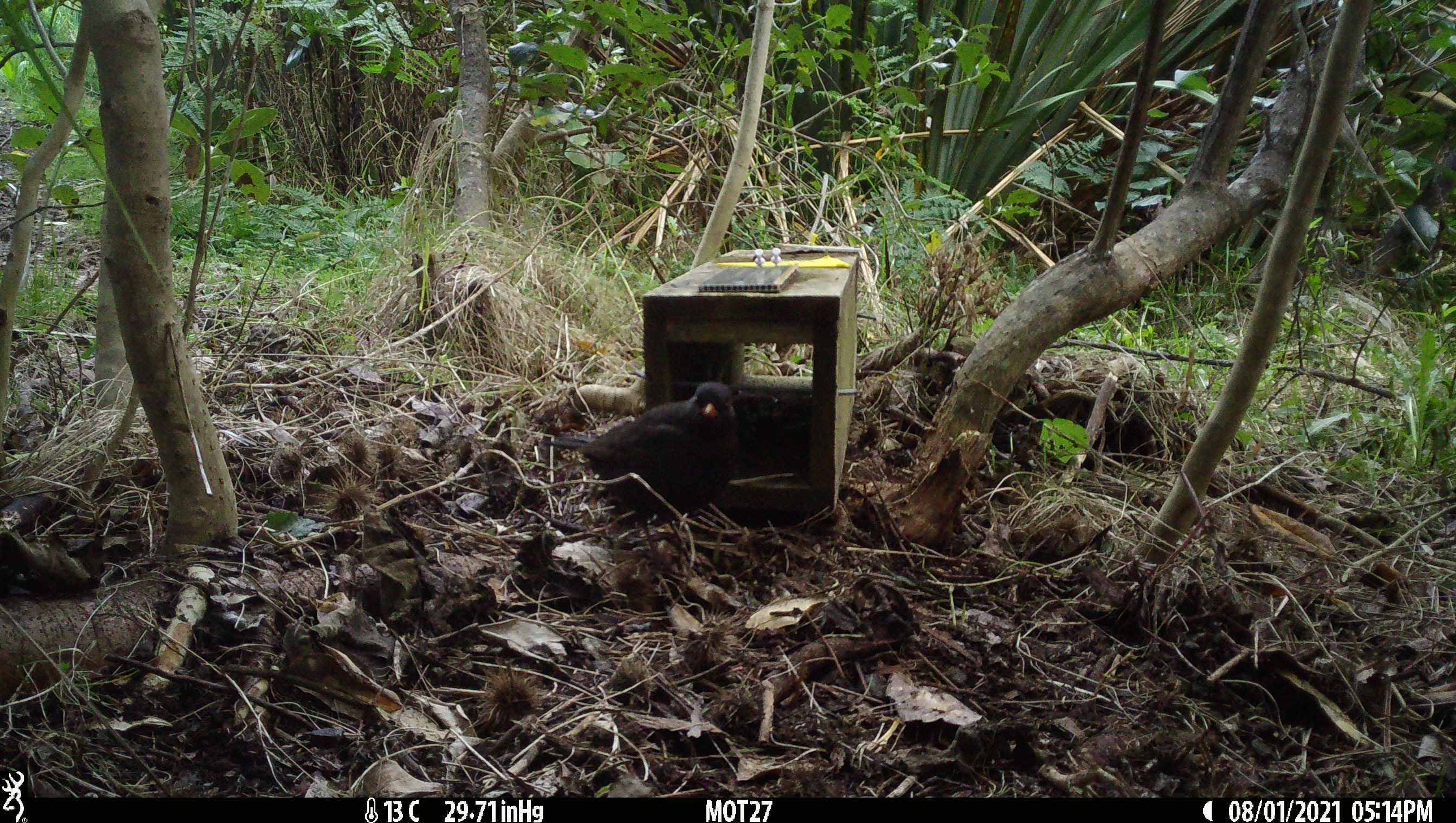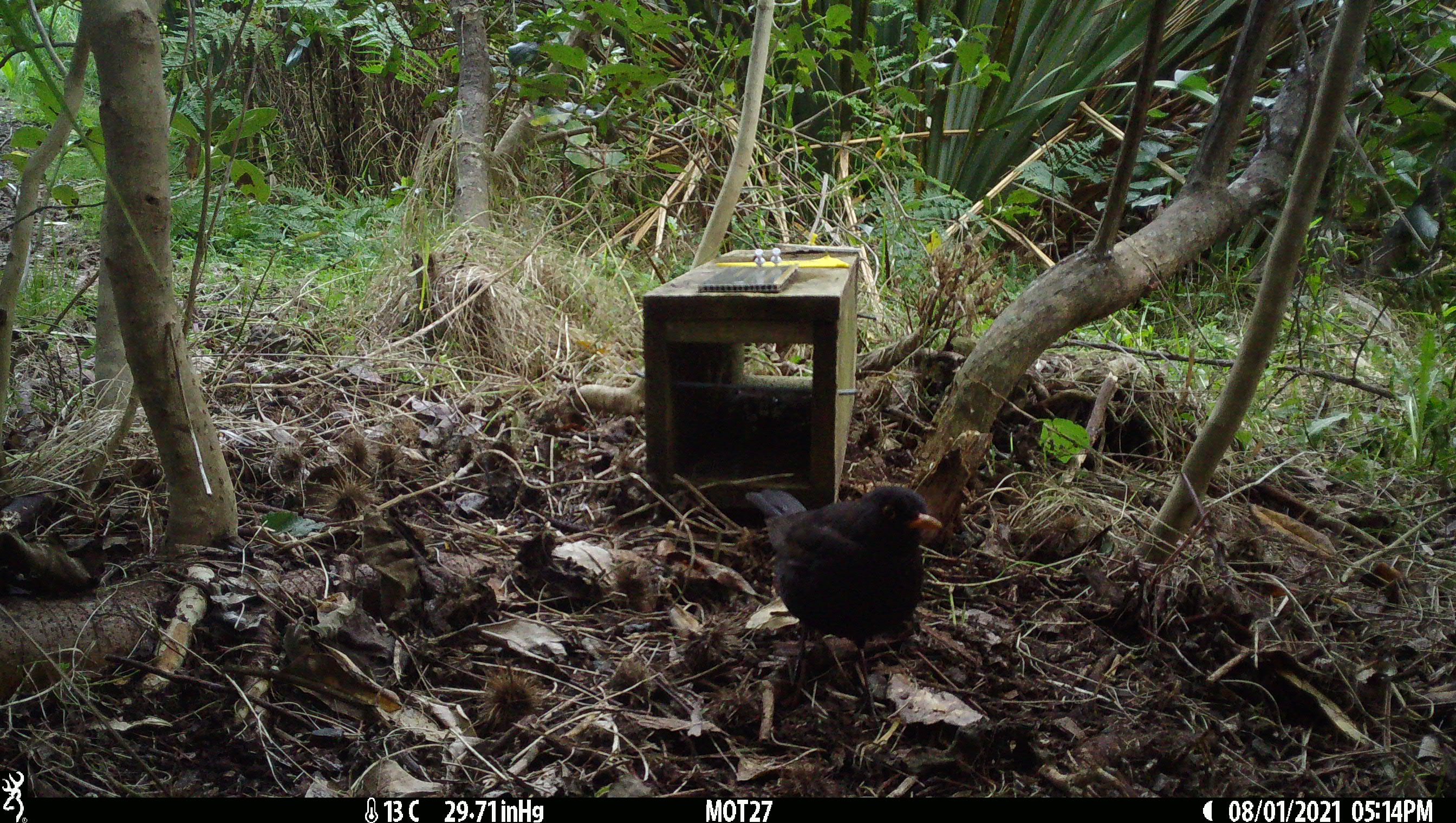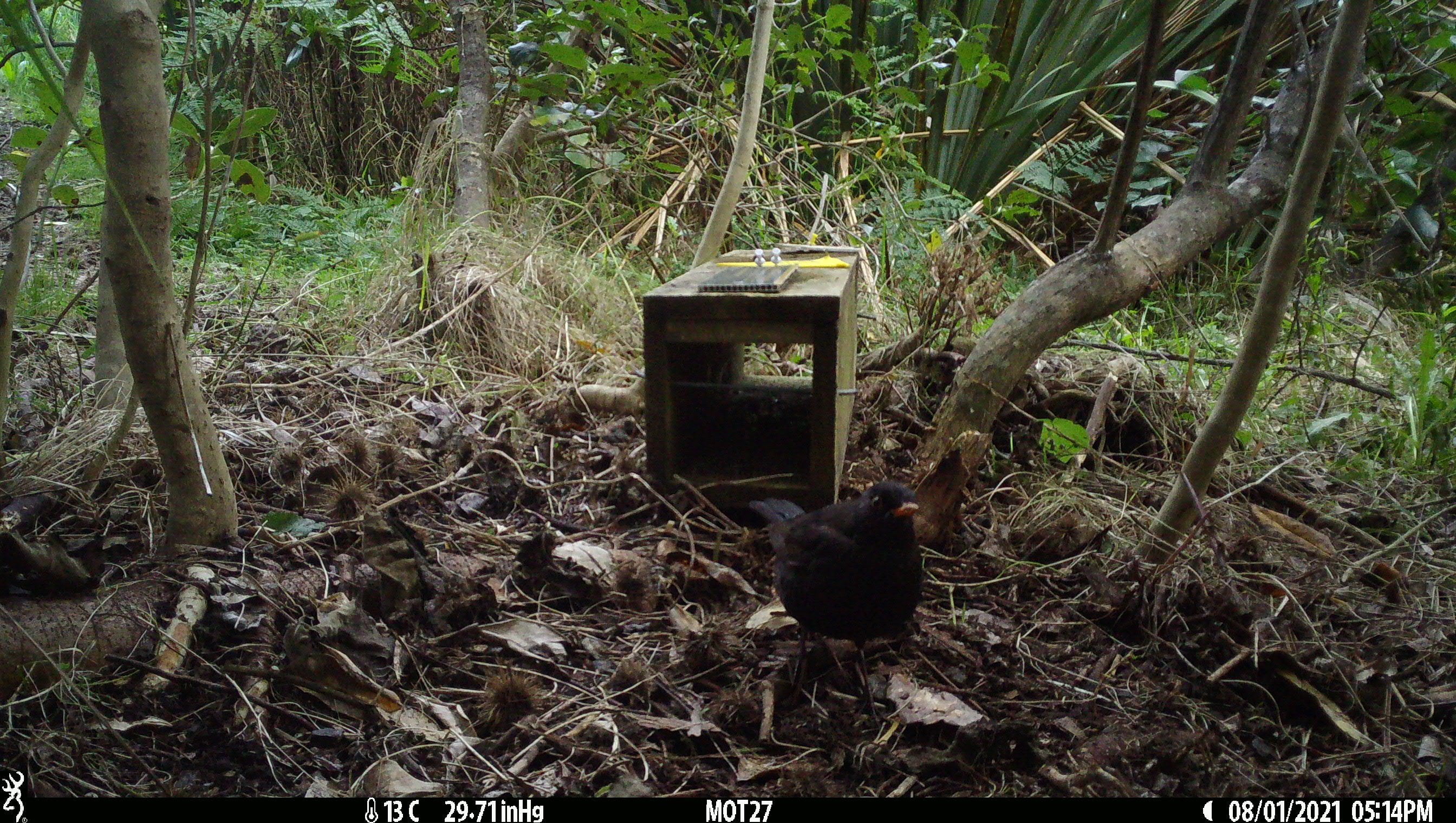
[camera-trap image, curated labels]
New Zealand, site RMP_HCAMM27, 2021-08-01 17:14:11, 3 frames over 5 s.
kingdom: Animalia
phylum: Chordata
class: Aves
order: Passeriformes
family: Turdidae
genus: Turdus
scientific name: Turdus merula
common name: eurasian blackbird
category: blackbird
Blackbird (eurasian blackbird) (Turdus merula).